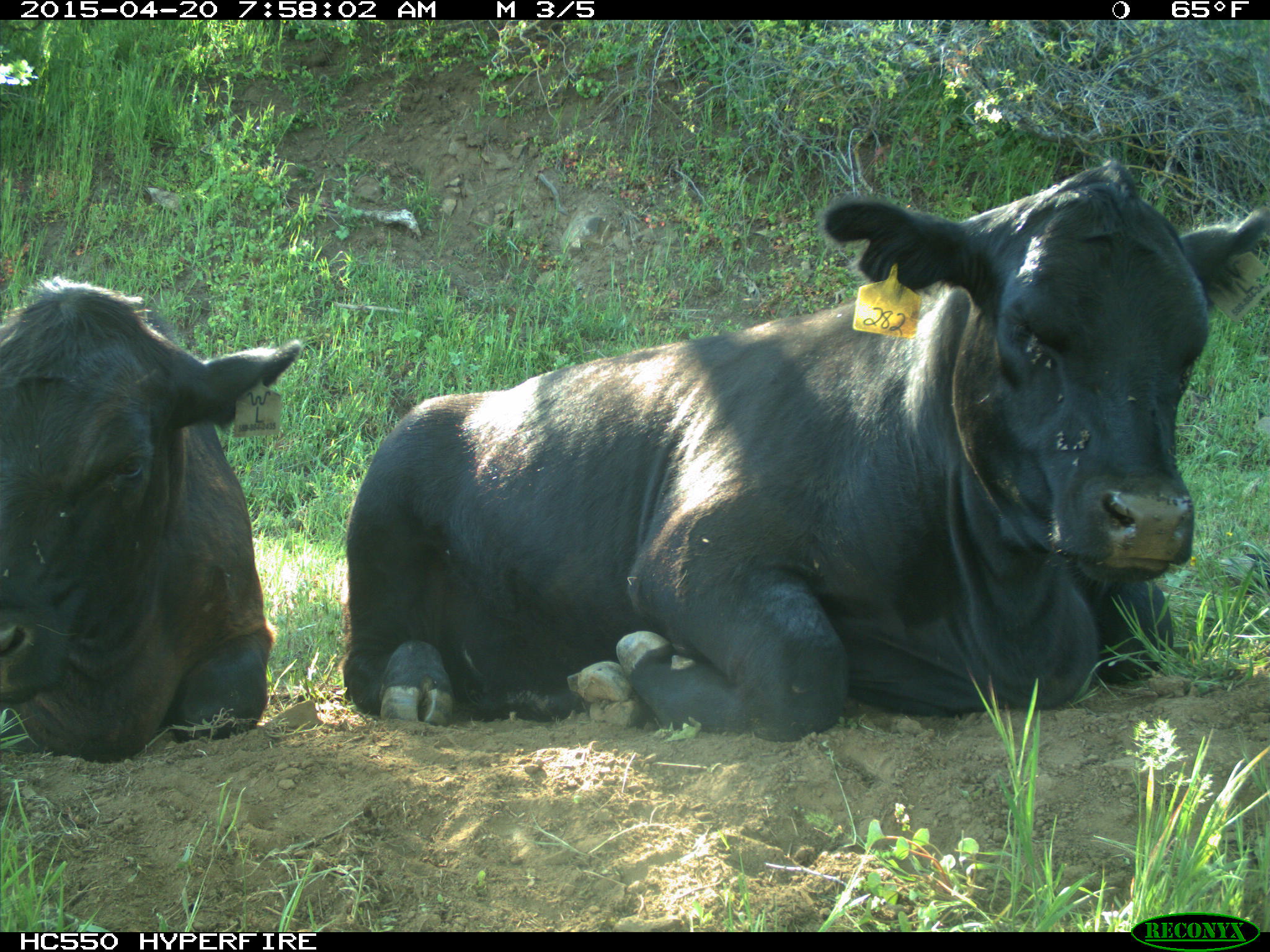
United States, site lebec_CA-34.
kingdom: Animalia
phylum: Chordata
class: Mammalia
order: Artiodactyla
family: Bovidae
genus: Bos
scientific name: Bos taurus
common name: domestic cow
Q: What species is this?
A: Bos taurus (domestic cow).